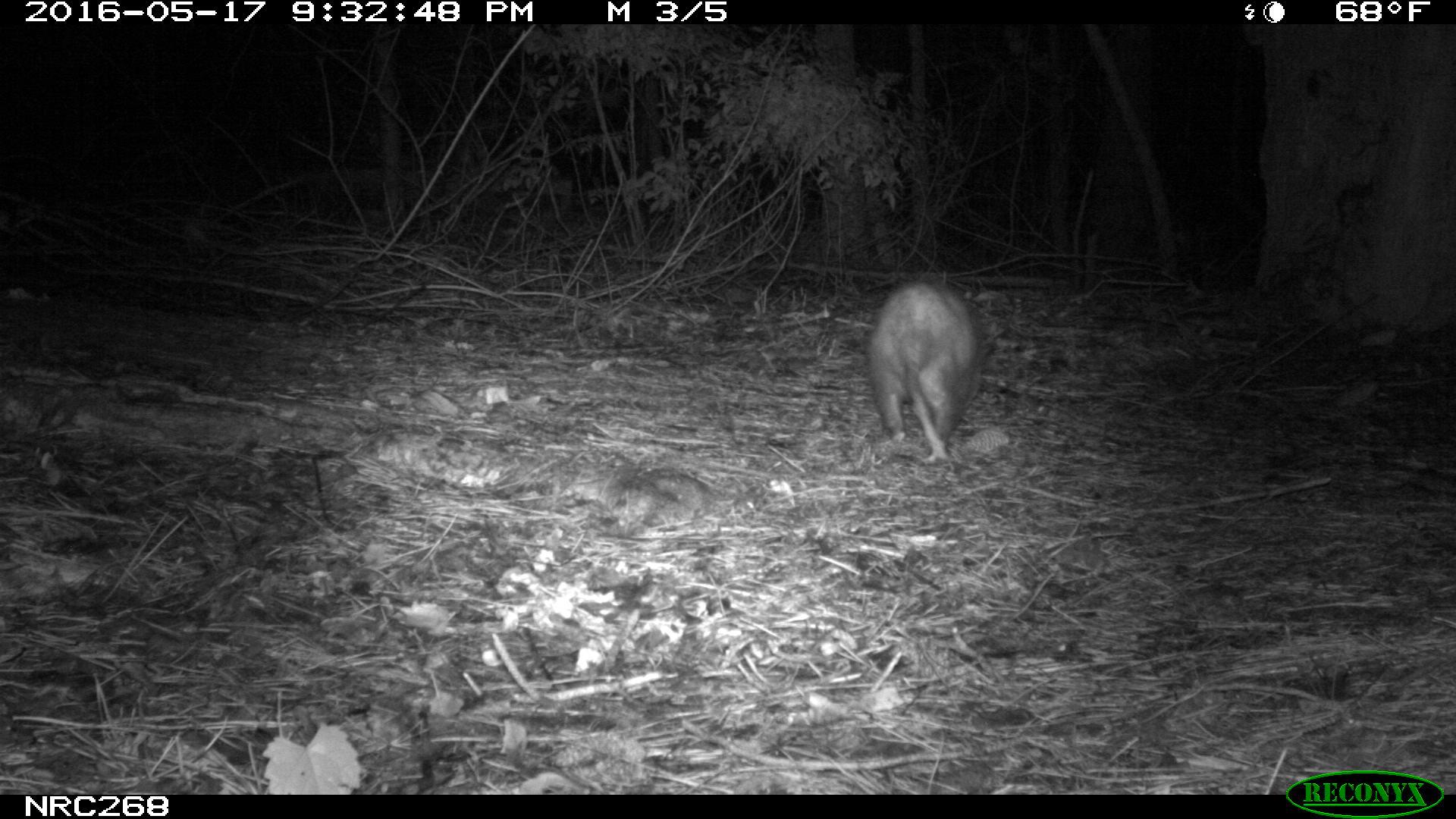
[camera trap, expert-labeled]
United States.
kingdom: Animalia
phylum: Chordata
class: Mammalia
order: Didelphimorphia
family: Didelphidae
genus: Didelphis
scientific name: Didelphis virginiana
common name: virginia opossum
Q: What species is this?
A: Virginia Opossum (Didelphis virginiana).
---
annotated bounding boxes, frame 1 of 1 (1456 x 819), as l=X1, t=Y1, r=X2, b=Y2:
Virginia Opossum: l=855, t=274, r=992, b=465